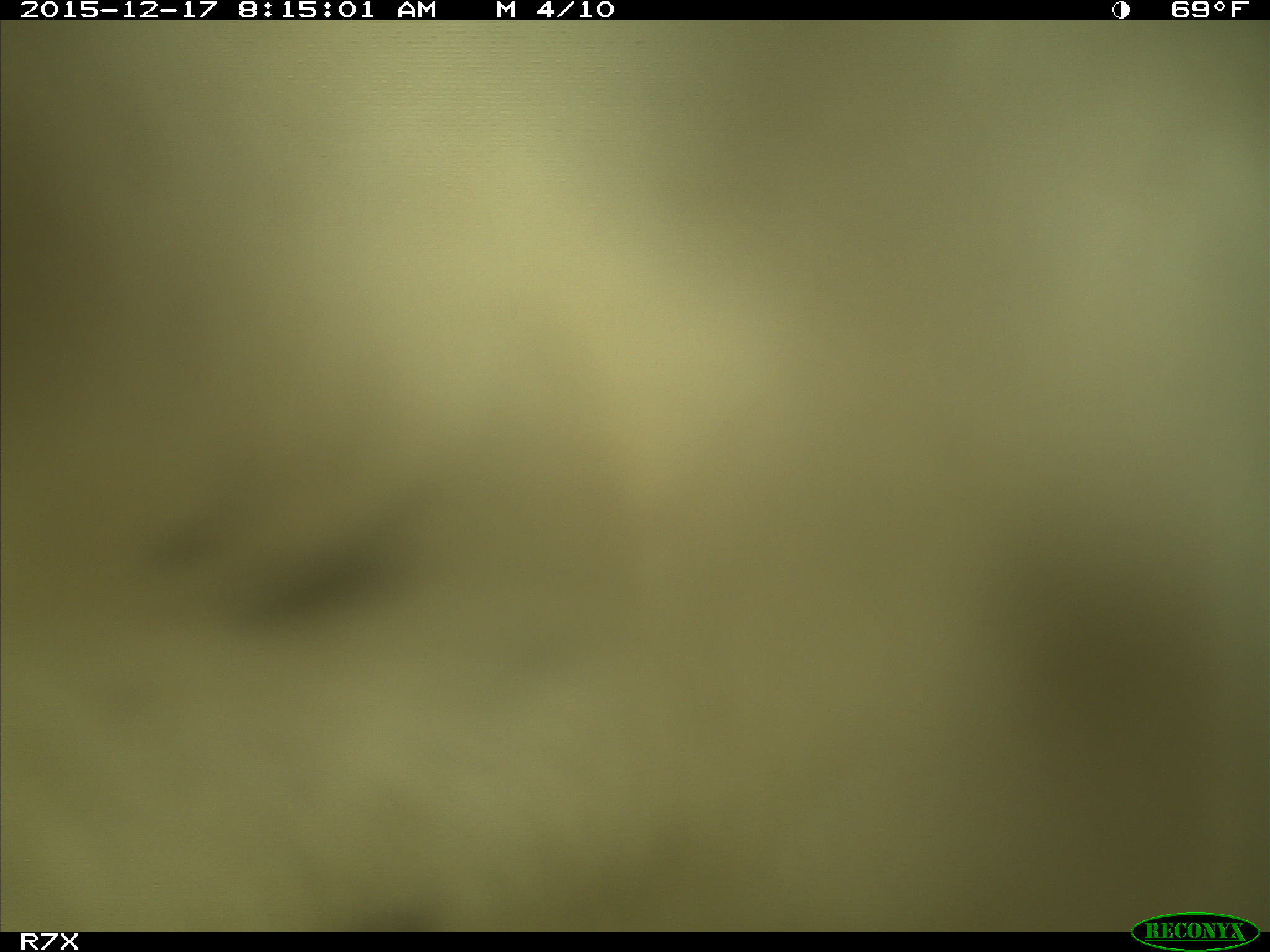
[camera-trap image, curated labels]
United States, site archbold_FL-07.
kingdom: Animalia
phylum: Chordata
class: Mammalia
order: Artiodactyla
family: Bovidae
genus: Bos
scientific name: Bos taurus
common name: domestic cow